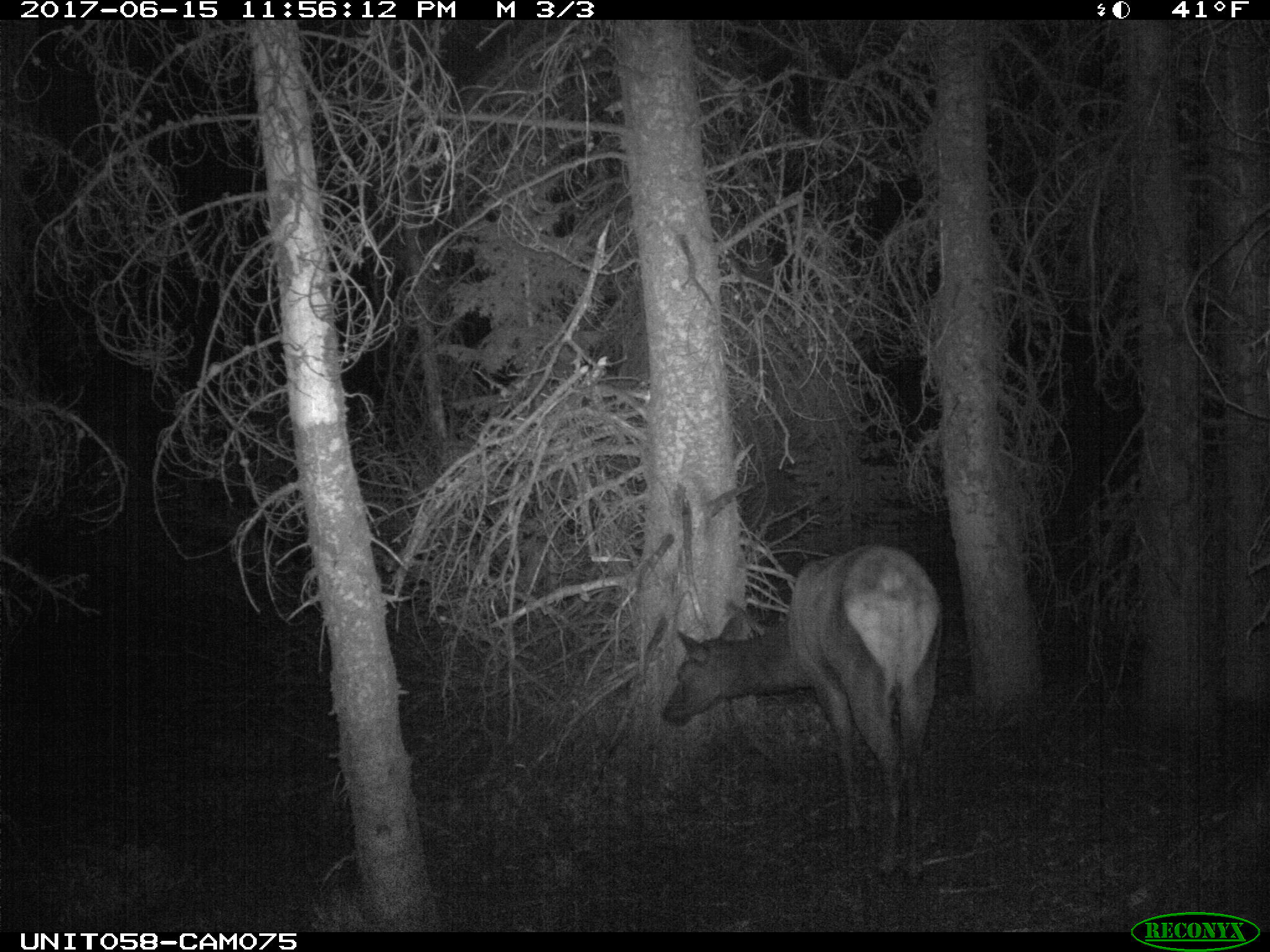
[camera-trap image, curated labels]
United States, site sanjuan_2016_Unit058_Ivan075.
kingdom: Animalia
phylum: Chordata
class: Mammalia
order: Artiodactyla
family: Cervidae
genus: Cervus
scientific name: Cervus elaphus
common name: red deer